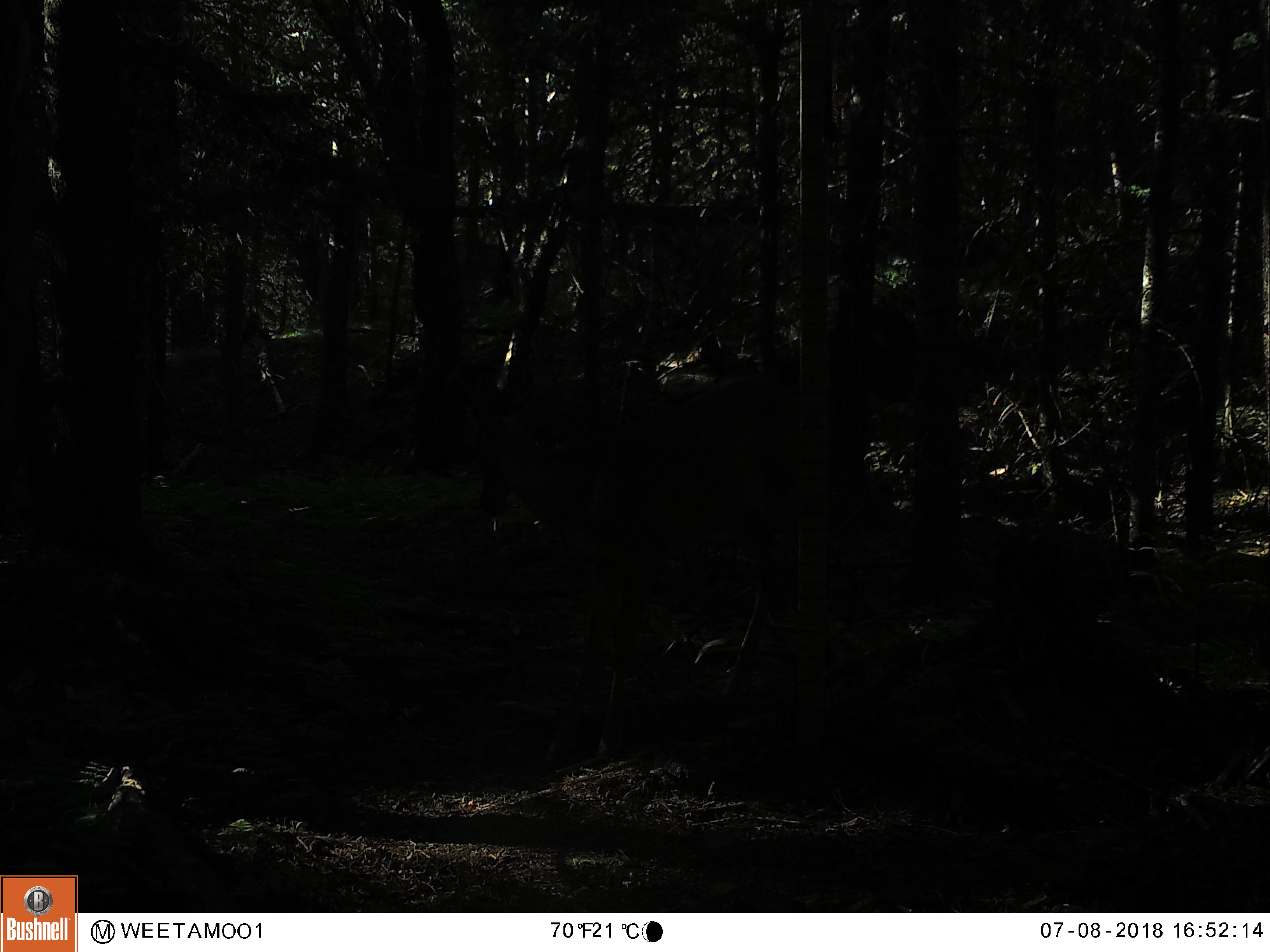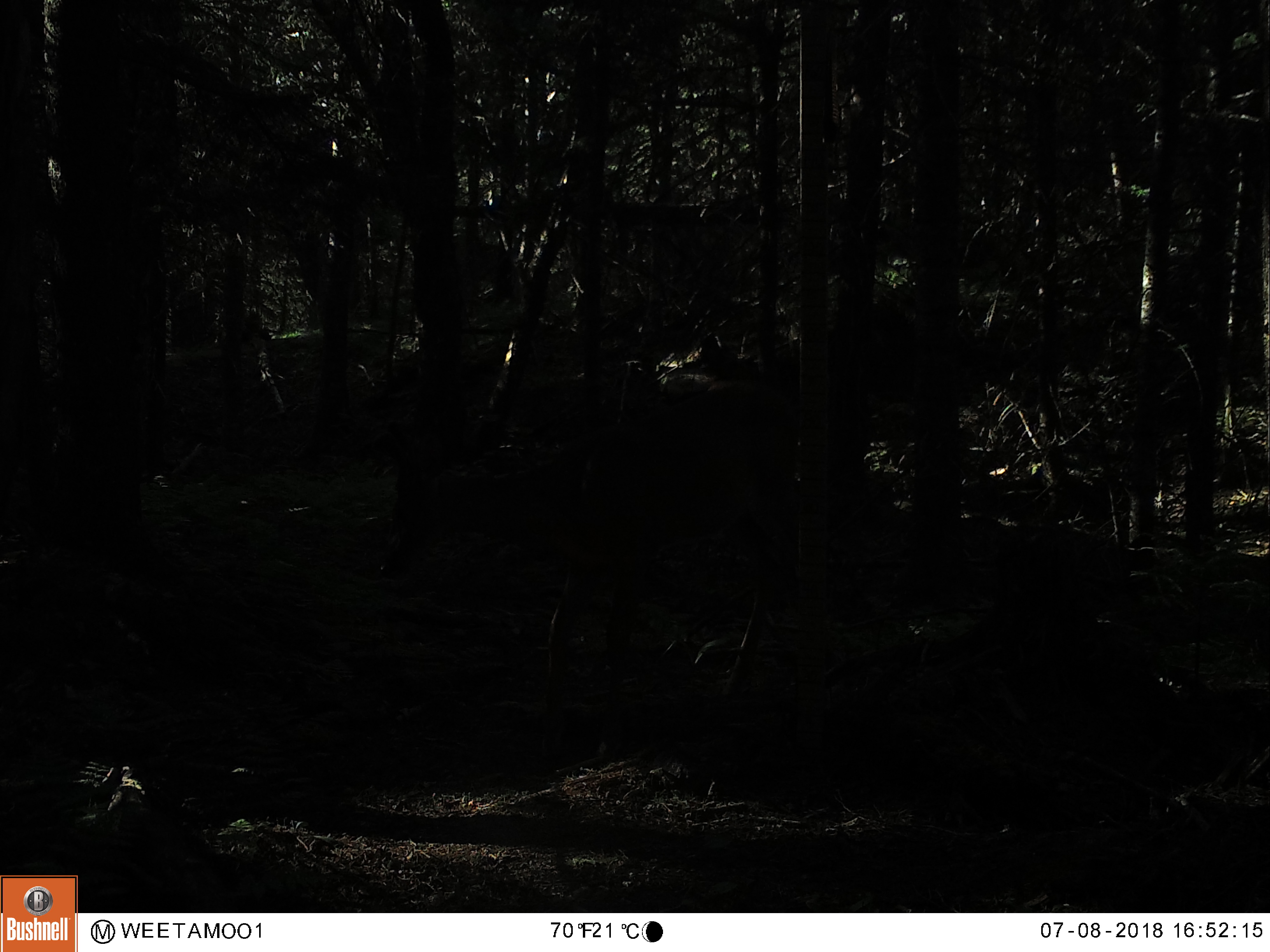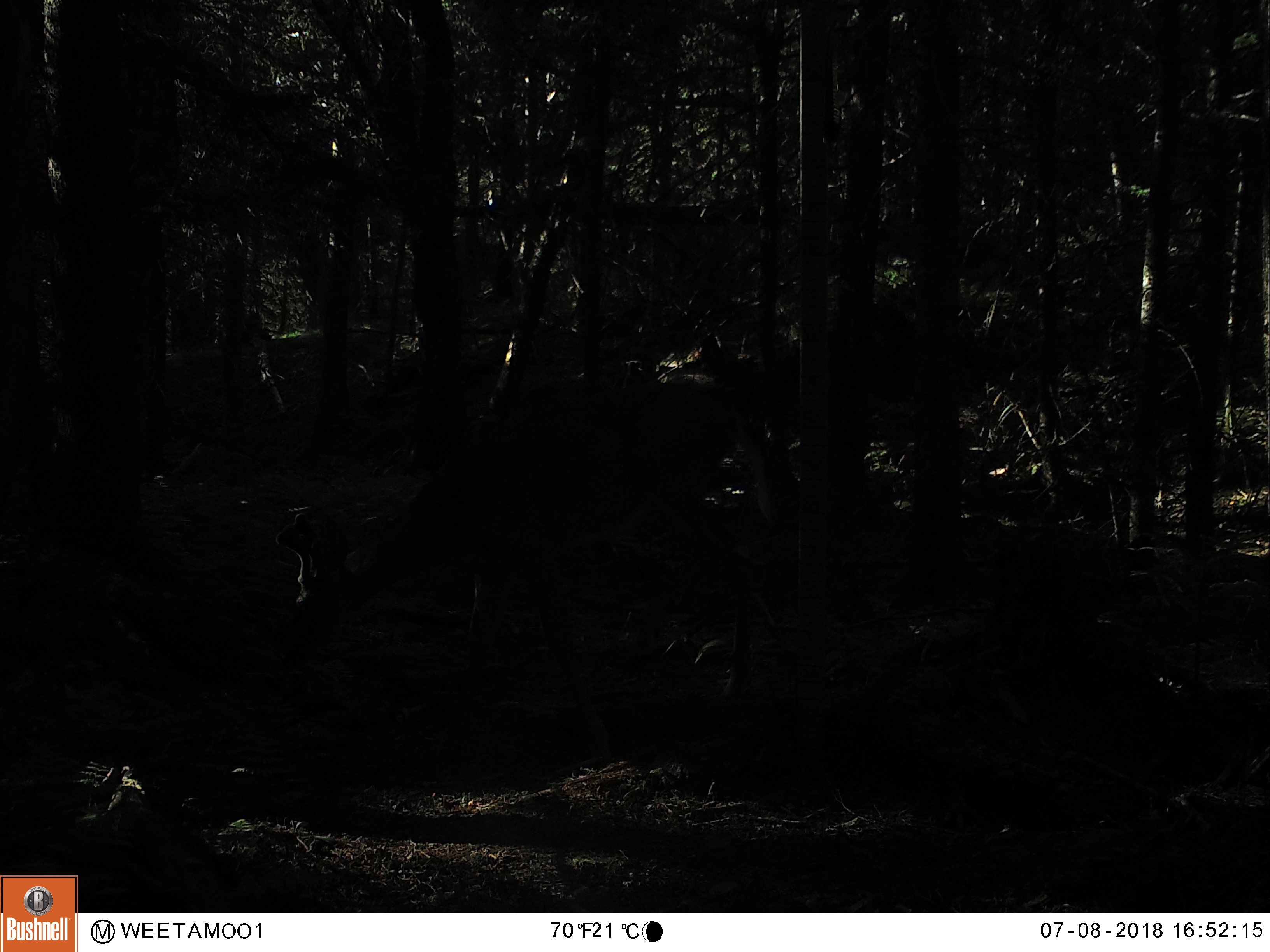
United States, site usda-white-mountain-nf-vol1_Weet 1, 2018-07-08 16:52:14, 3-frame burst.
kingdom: Animalia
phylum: Chordata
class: Mammalia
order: Artiodactyla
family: Cervidae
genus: Odocoileus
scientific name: Odocoileus virginianus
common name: white-tailed deer